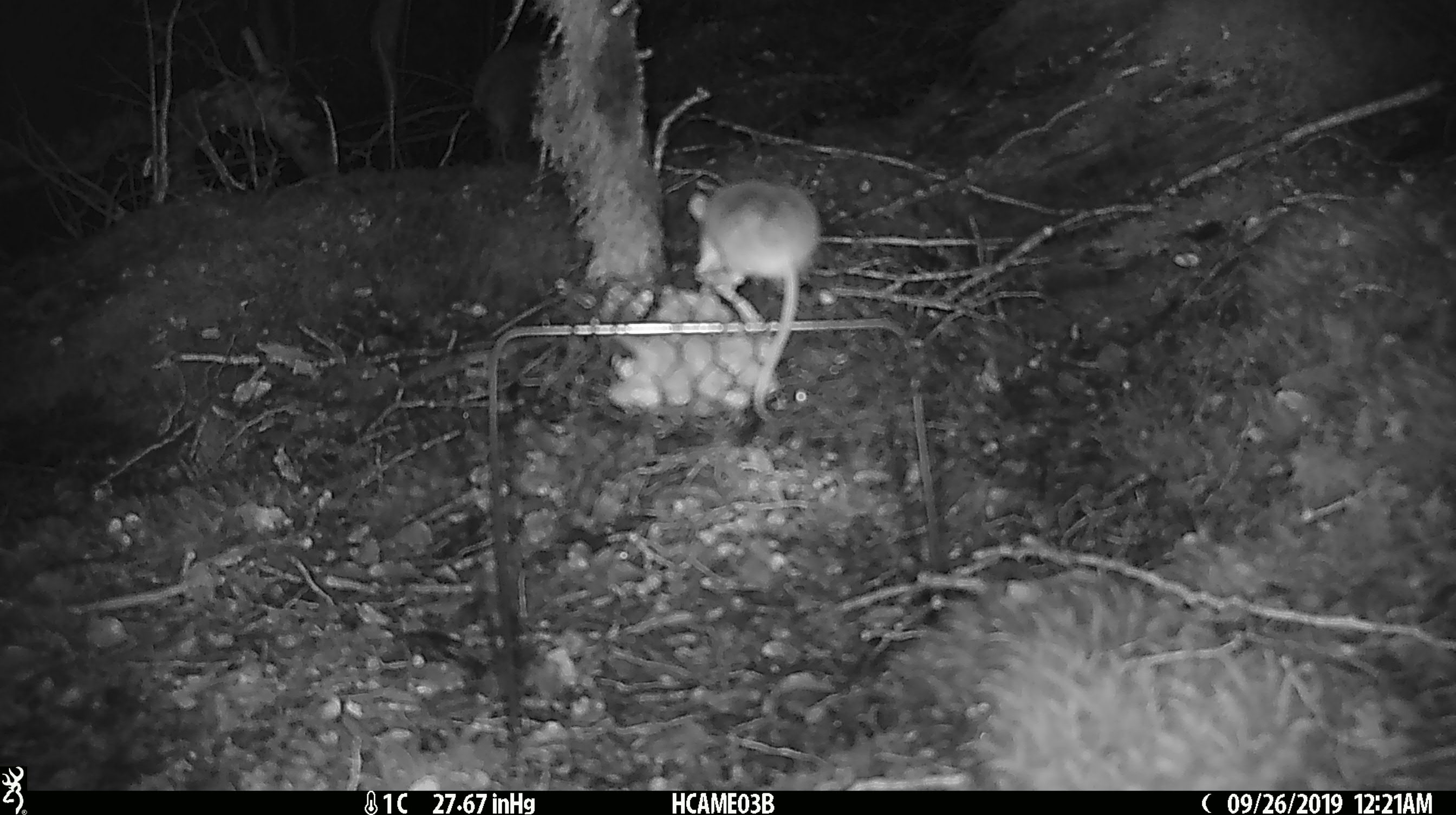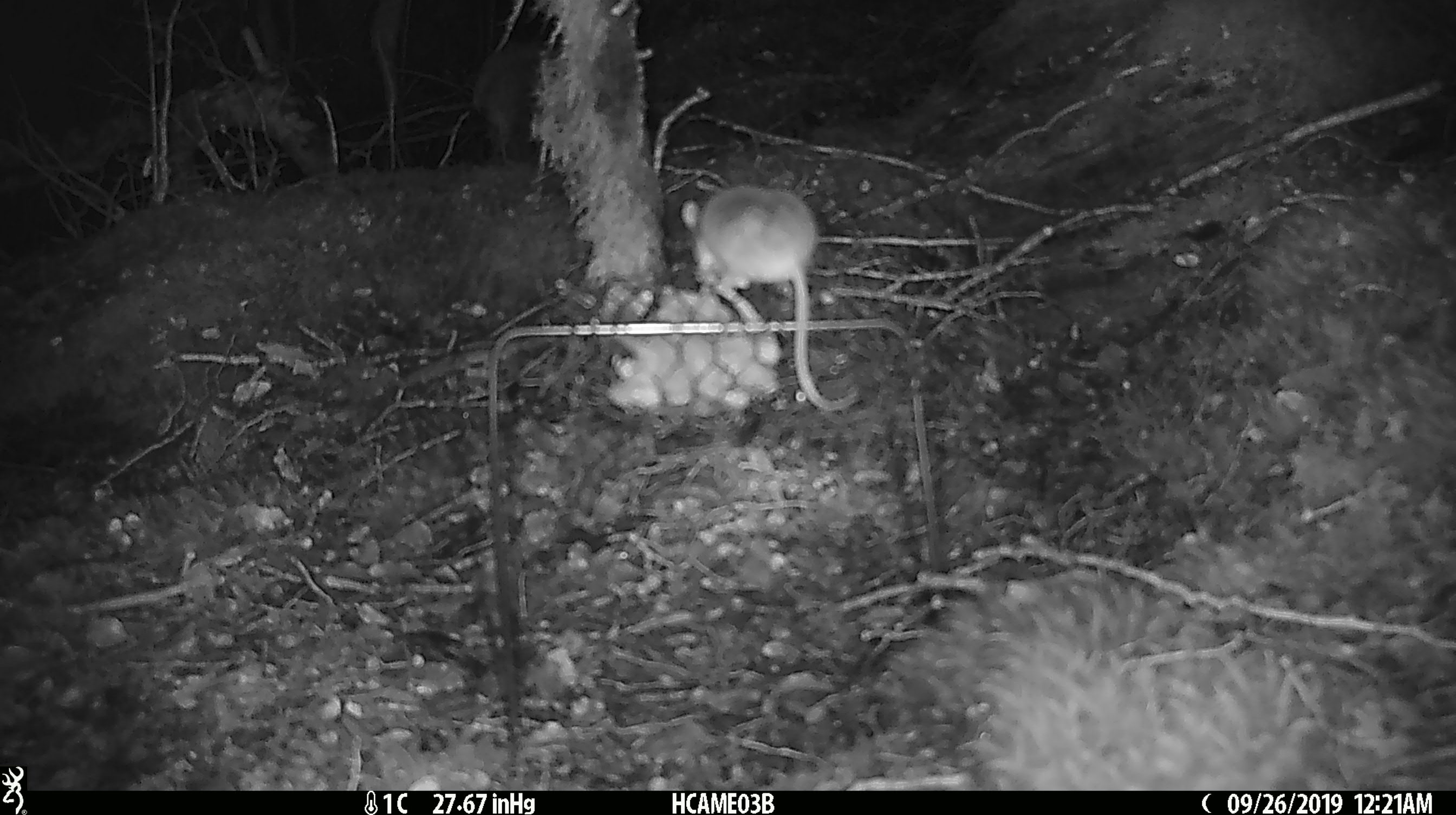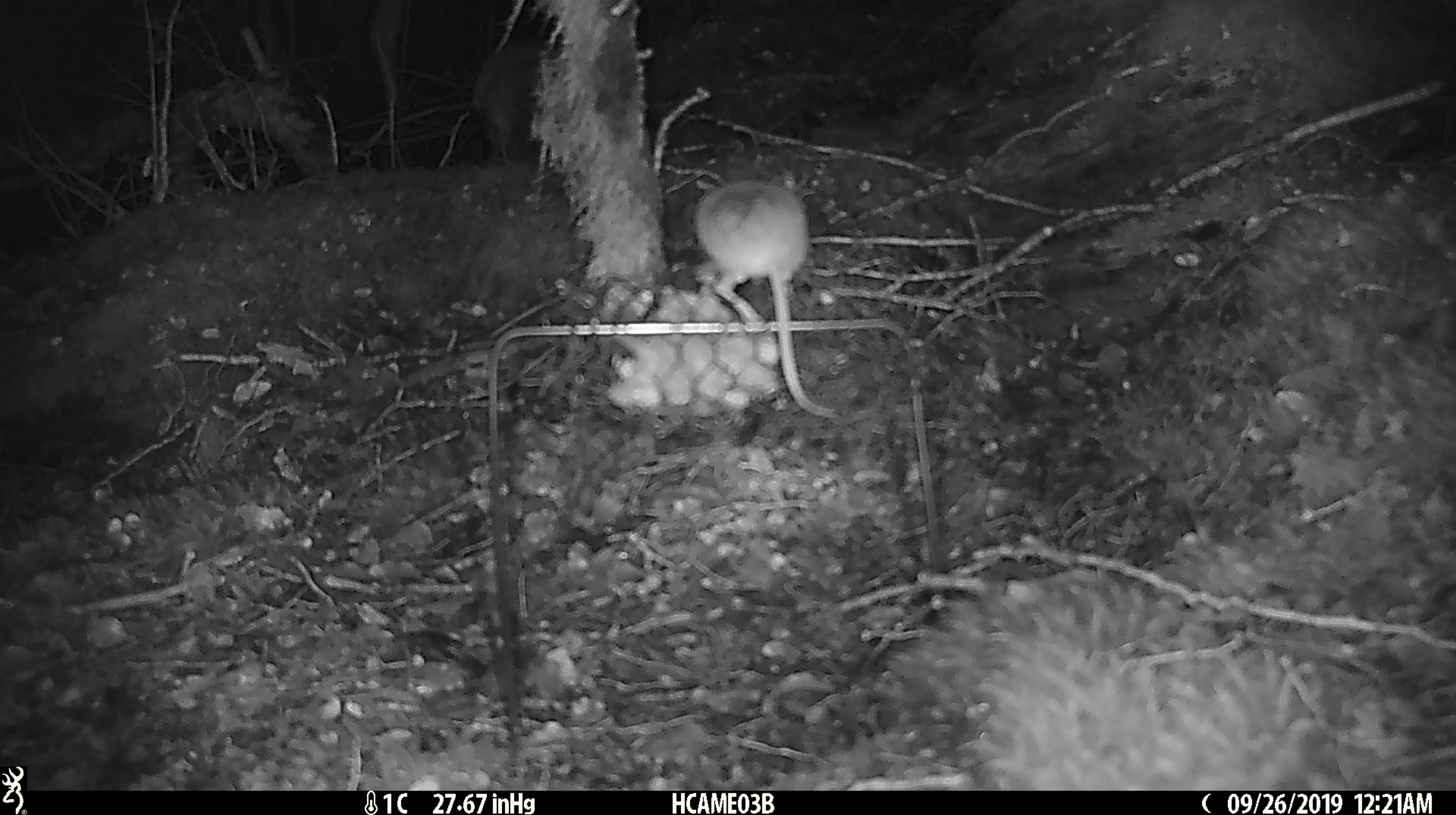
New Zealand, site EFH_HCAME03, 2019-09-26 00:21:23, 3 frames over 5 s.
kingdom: Animalia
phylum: Chordata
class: Mammalia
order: Rodentia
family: Muridae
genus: Mus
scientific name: Mus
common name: mouse